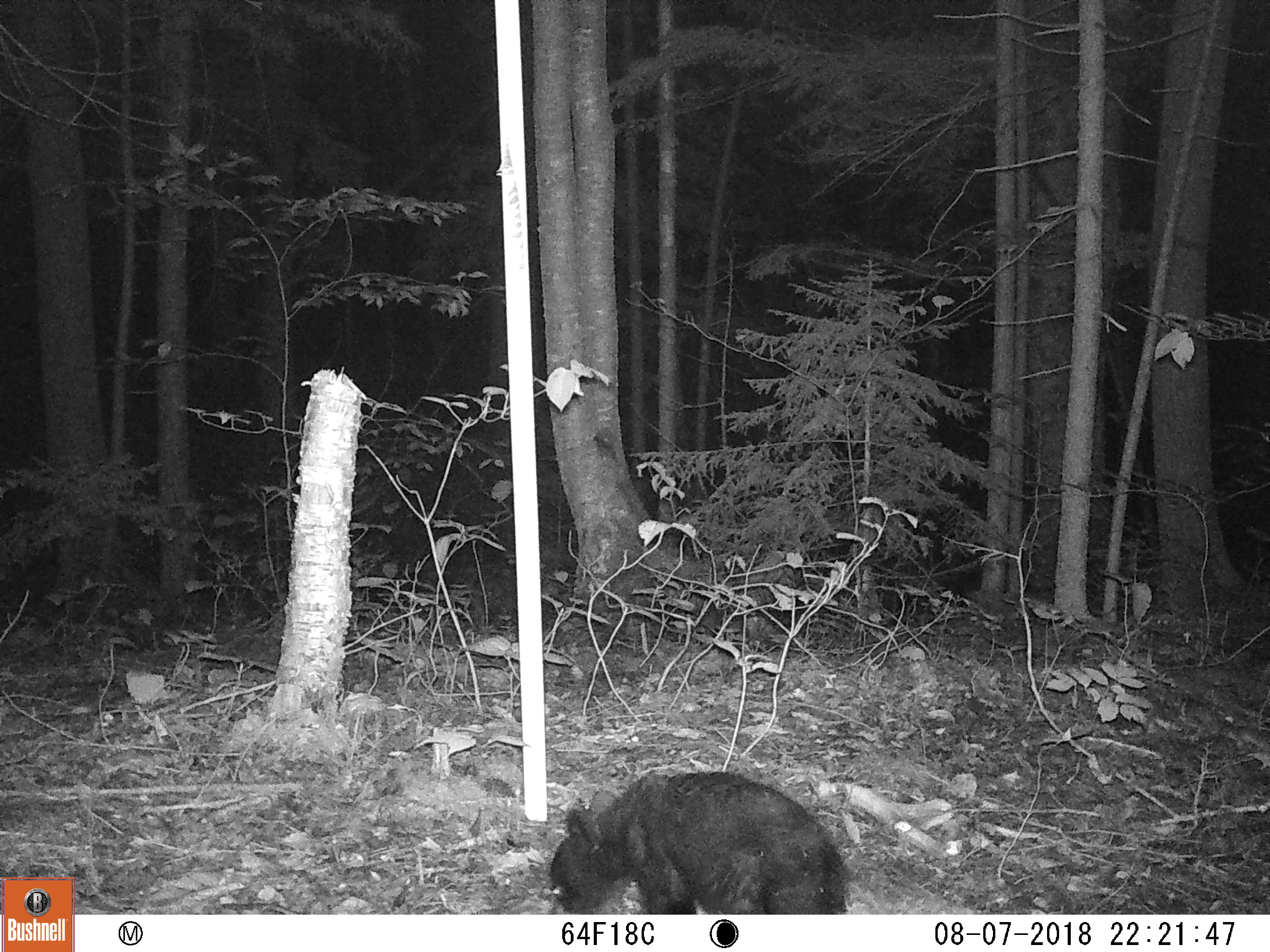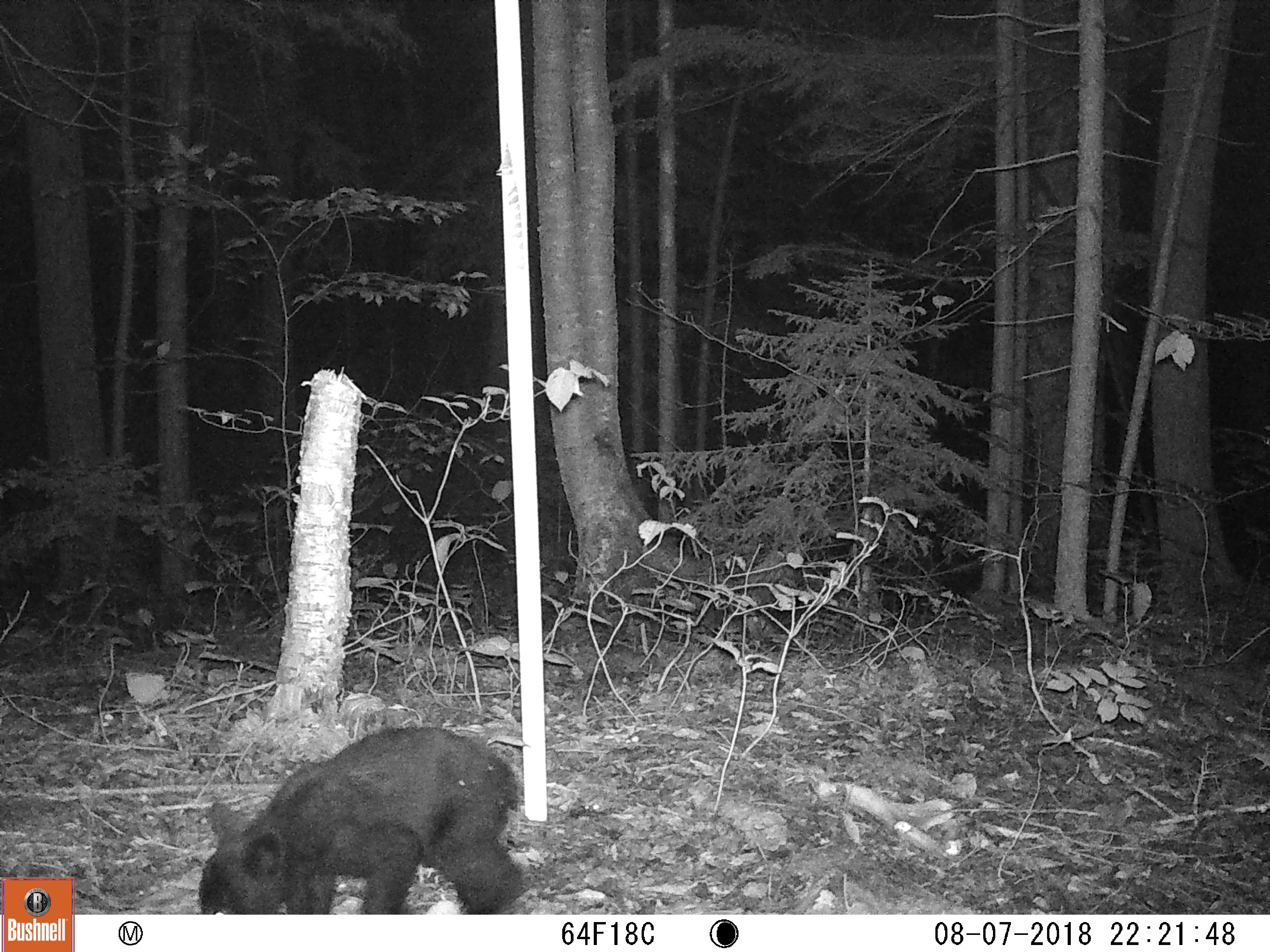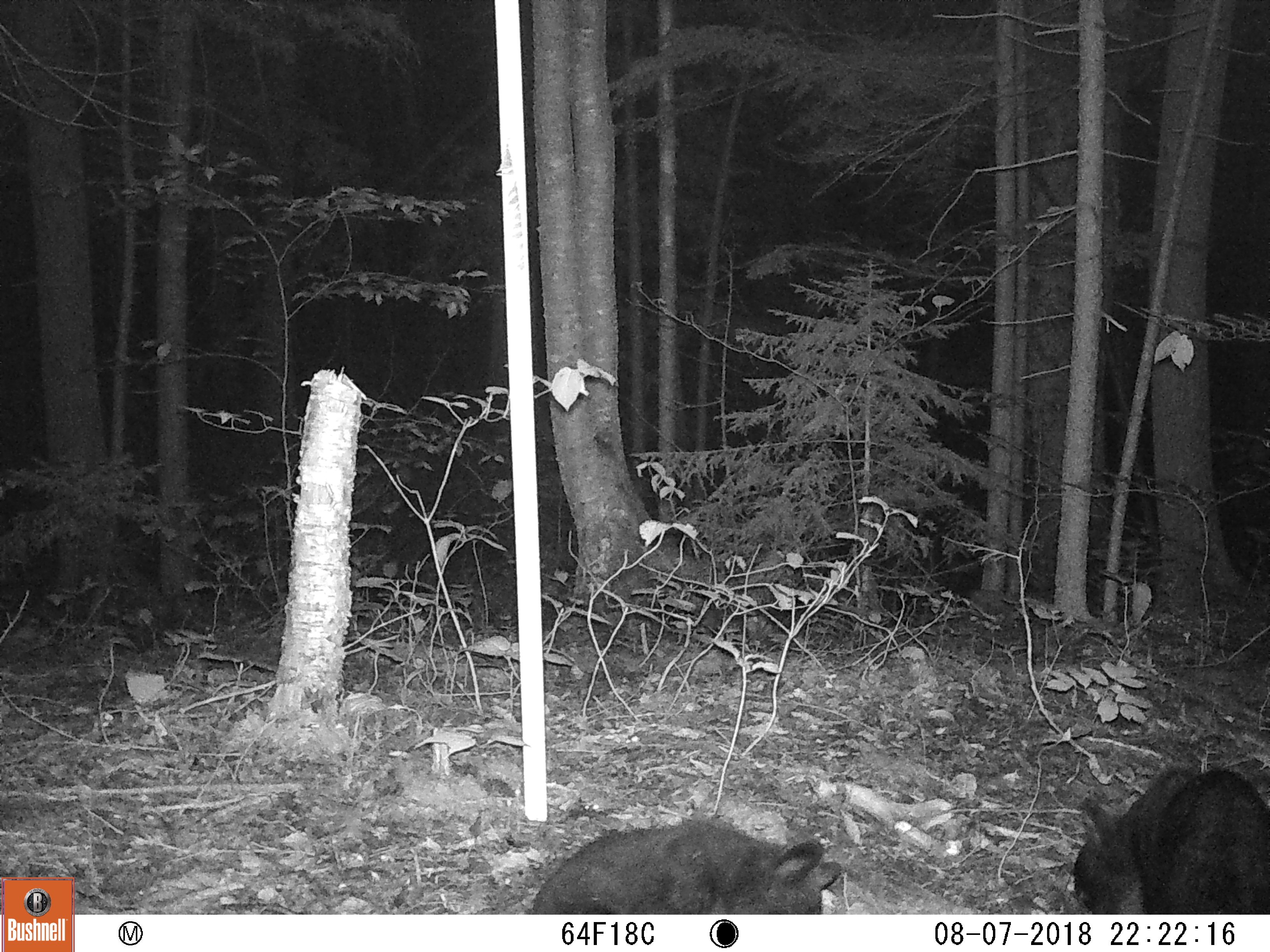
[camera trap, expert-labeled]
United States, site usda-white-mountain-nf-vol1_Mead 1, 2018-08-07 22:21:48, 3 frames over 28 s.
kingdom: Animalia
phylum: Chordata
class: Mammalia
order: Carnivora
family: Ursidae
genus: Ursus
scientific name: Ursus americanus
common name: black bear